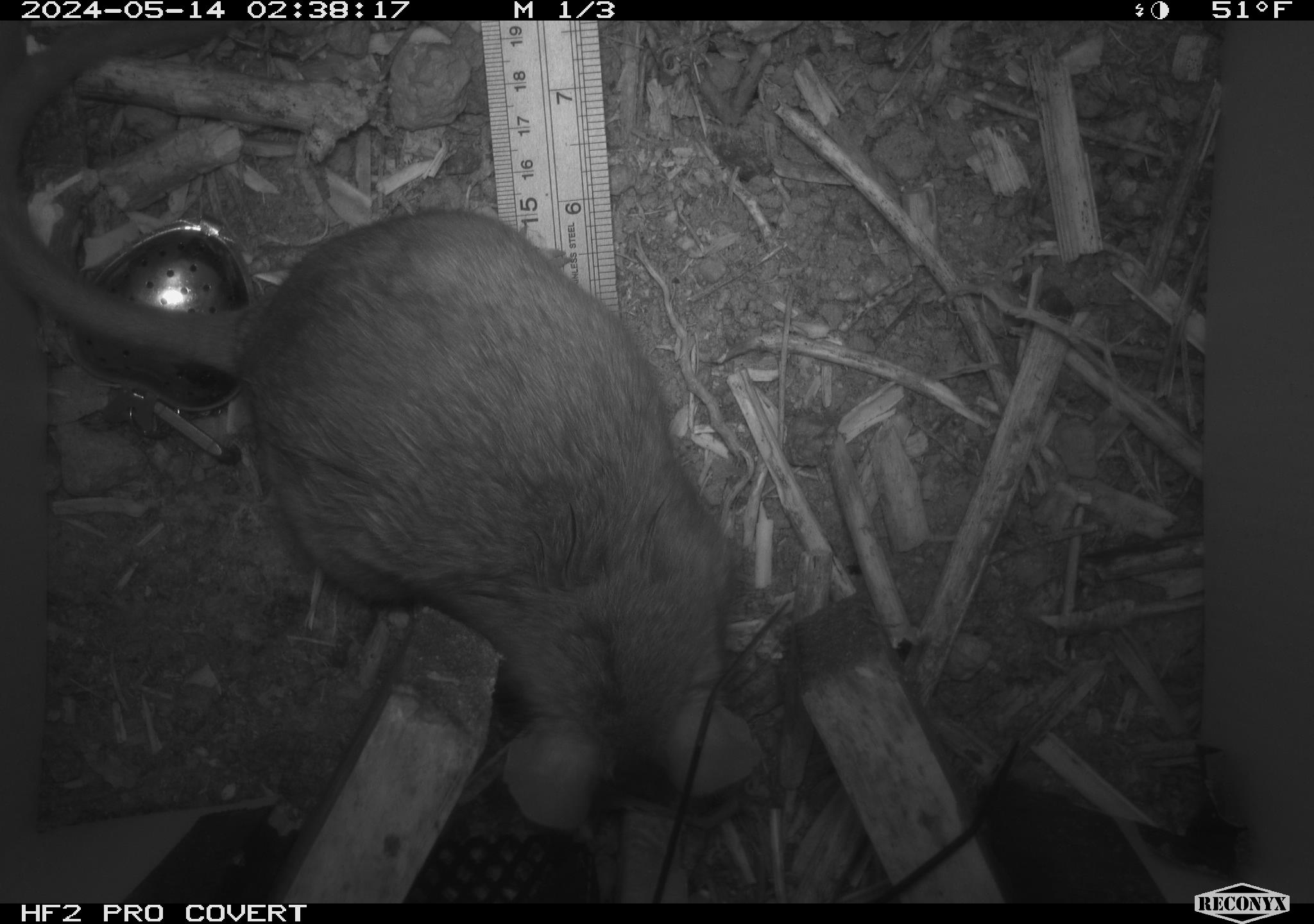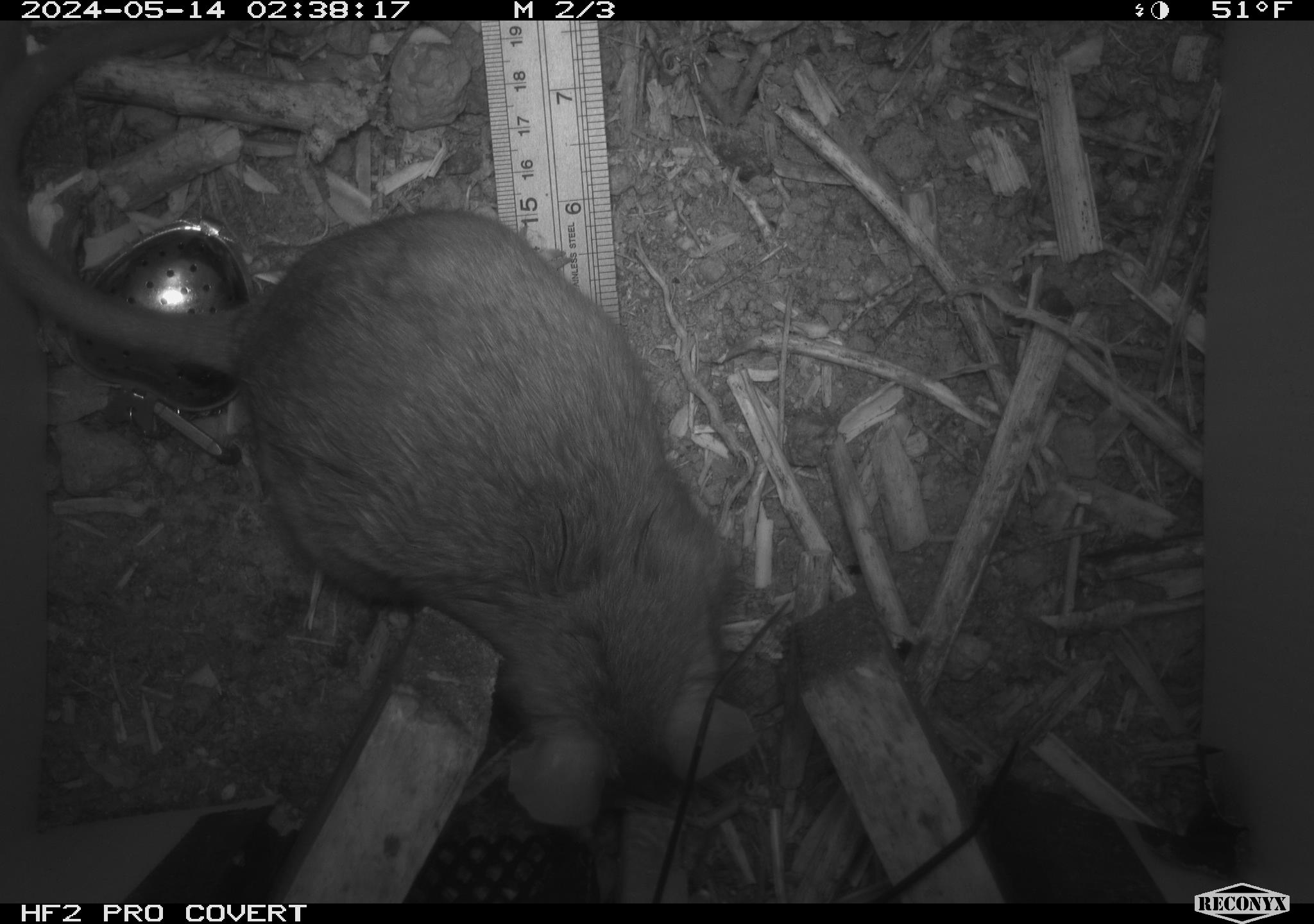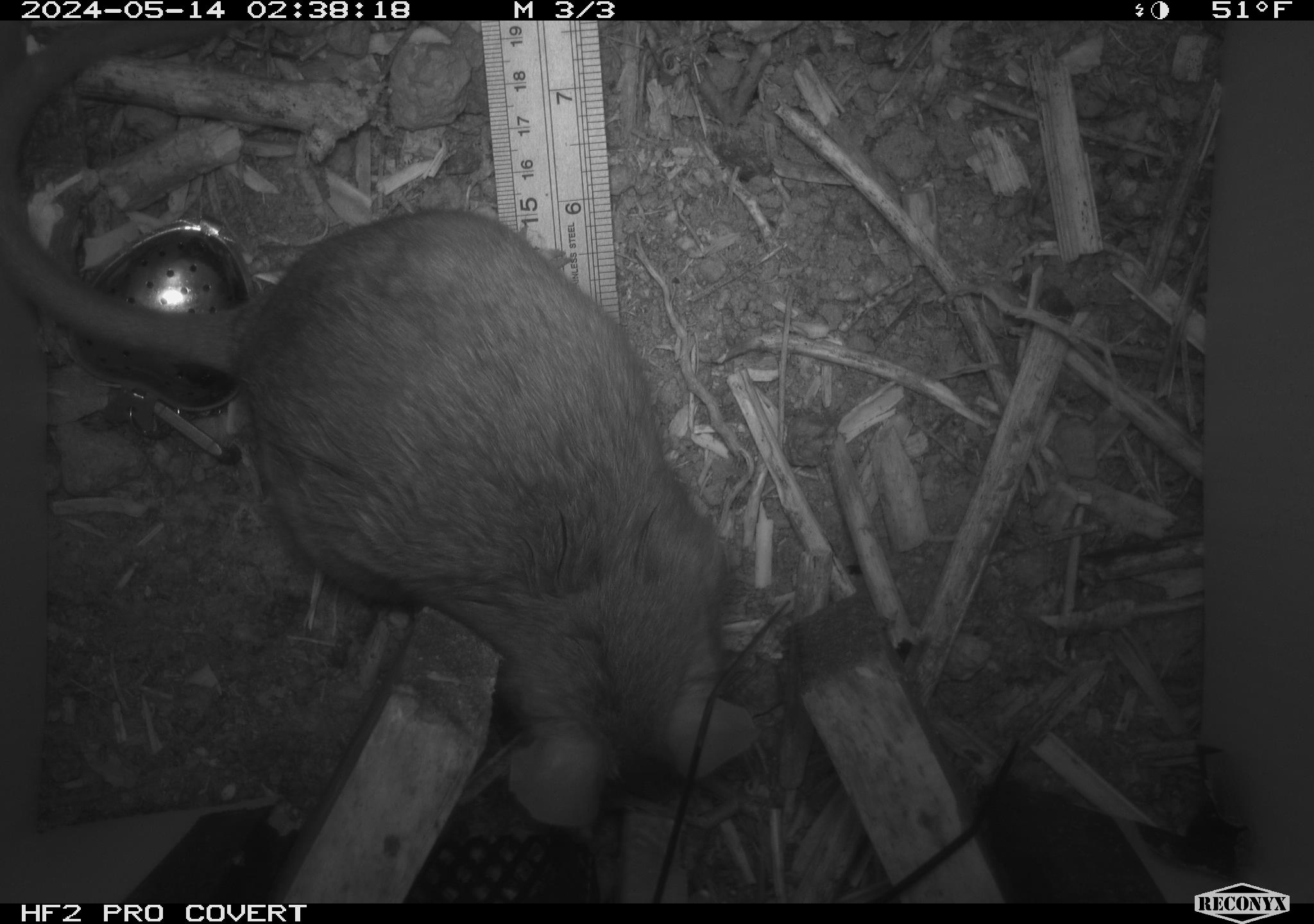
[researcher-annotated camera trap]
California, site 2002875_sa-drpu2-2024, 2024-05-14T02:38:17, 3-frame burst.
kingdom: Animalia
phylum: Chordata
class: Mammalia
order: Rodentia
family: Cricetidae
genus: Neotoma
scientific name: Neotoma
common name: pack rat or woodrat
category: neotoma species